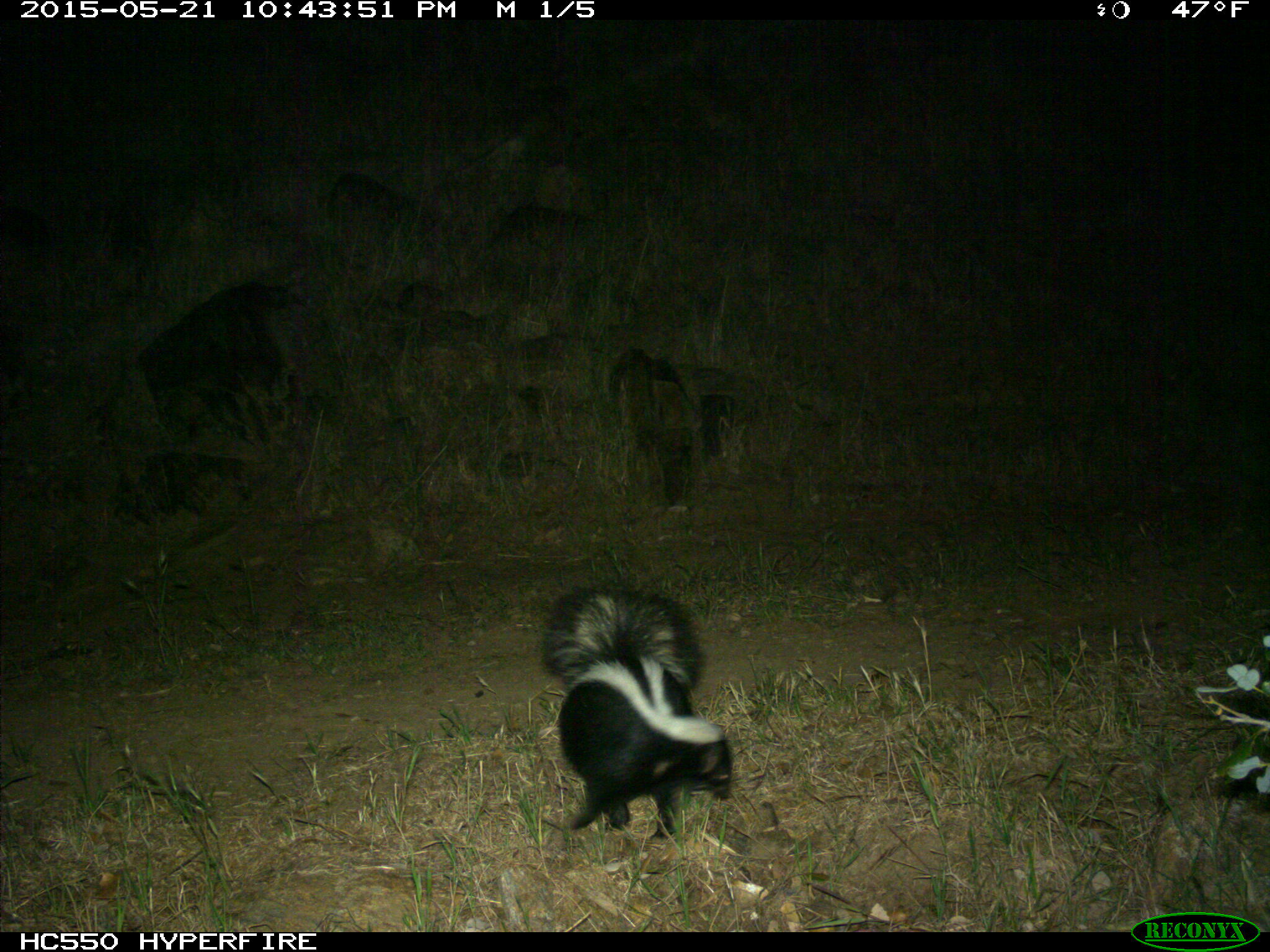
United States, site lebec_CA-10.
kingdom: Animalia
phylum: Chordata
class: Mammalia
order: Carnivora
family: Mephitidae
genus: Mephitis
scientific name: Mephitis mephitis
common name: striped skunk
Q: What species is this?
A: Mephitis mephitis (striped skunk).